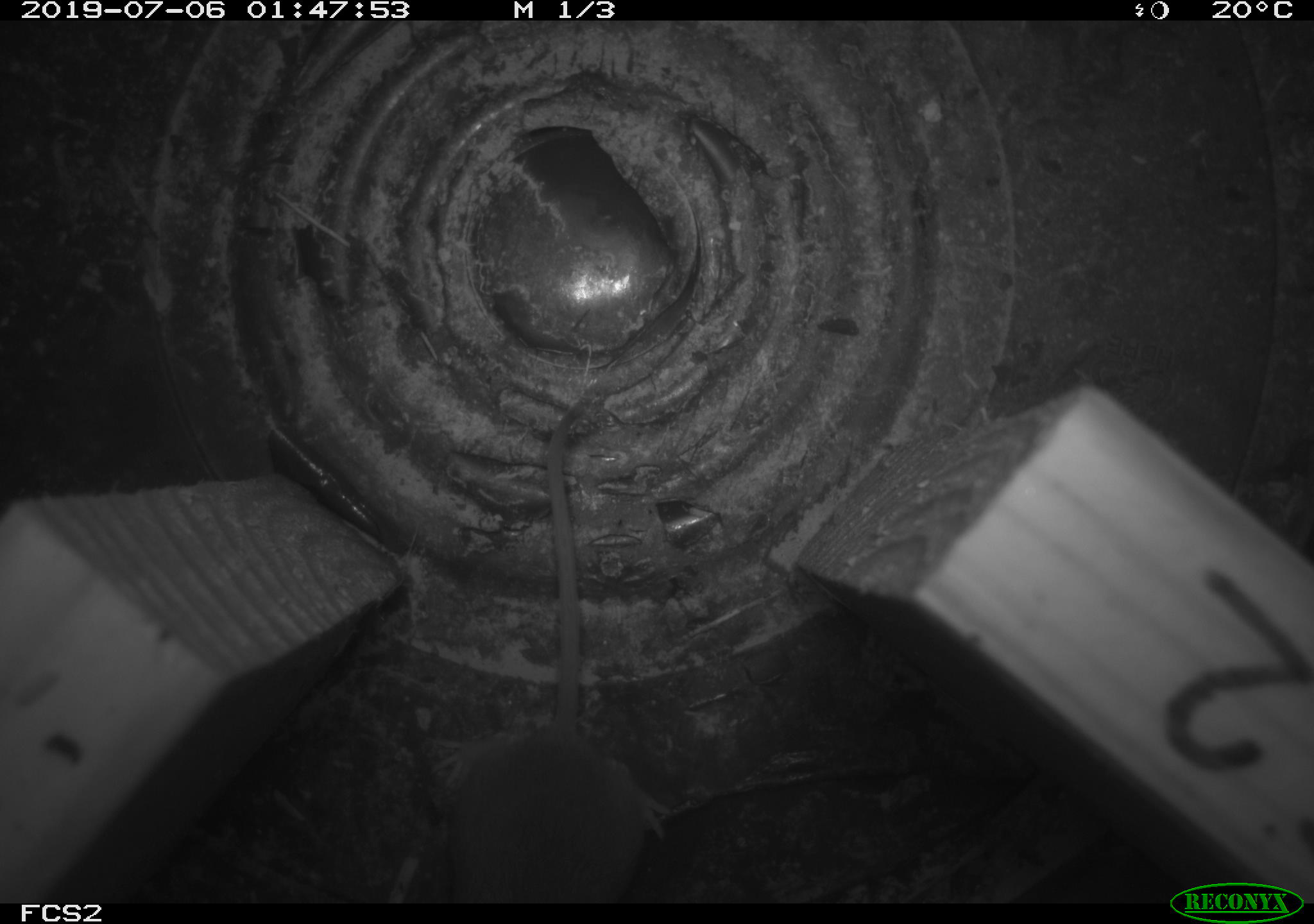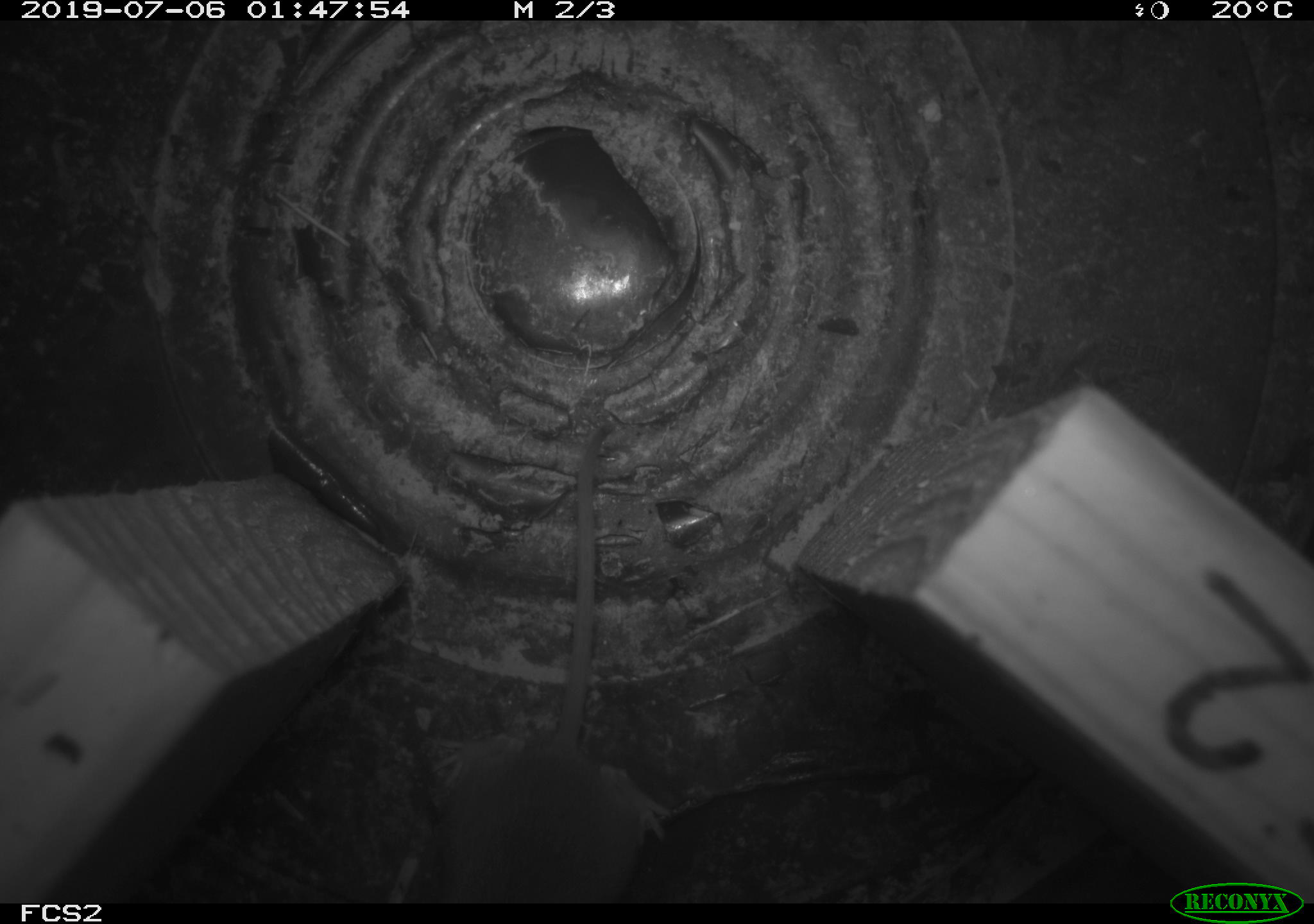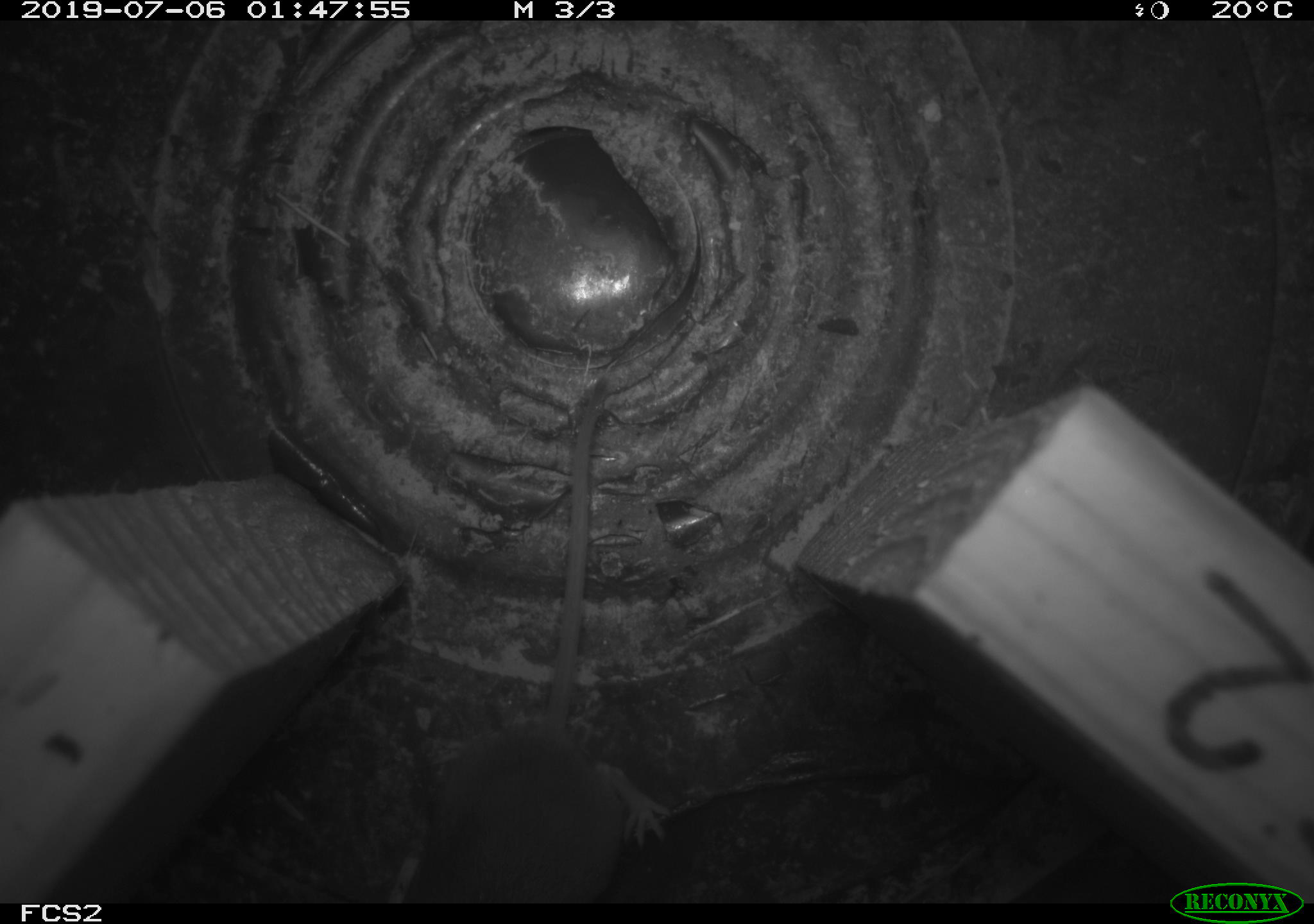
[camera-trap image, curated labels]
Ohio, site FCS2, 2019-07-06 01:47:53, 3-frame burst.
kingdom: Animalia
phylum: Chordata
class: Mammalia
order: Rodentia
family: Cricetidae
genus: Peromyscus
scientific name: Peromyscus leucopus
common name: white-footed mouse